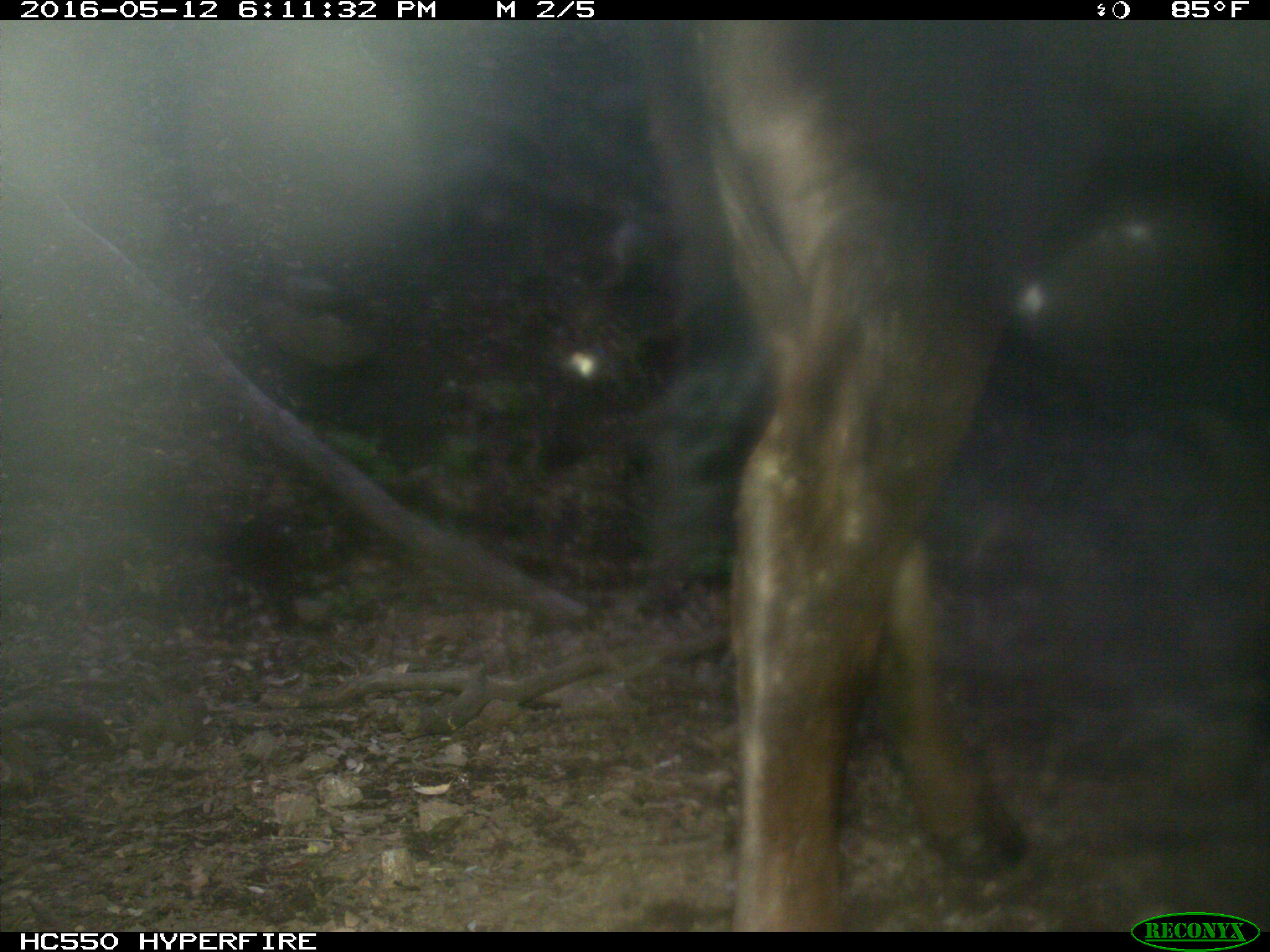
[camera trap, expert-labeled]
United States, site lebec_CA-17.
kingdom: Animalia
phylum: Chordata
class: Mammalia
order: Artiodactyla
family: Bovidae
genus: Bos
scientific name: Bos taurus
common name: domestic cow